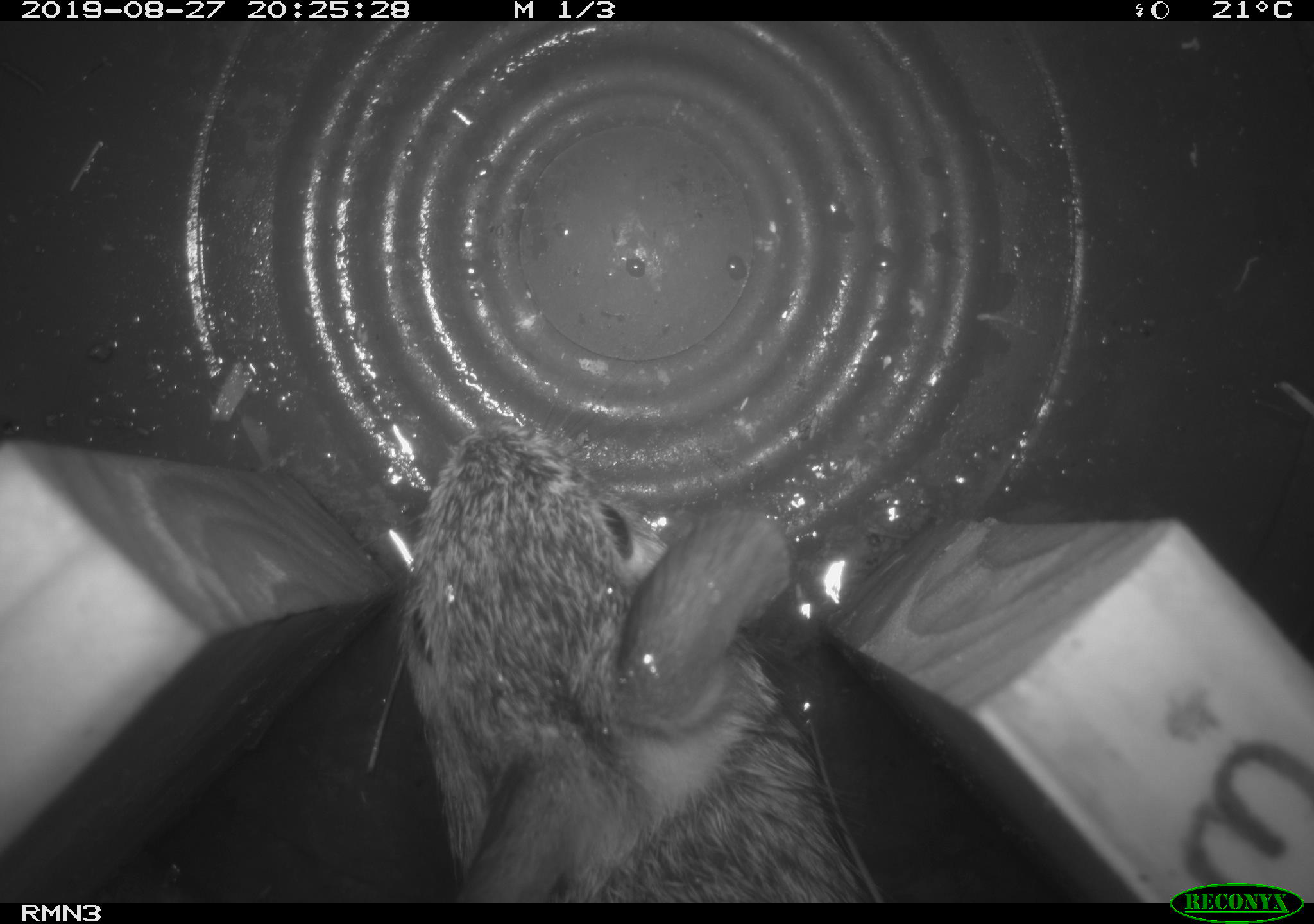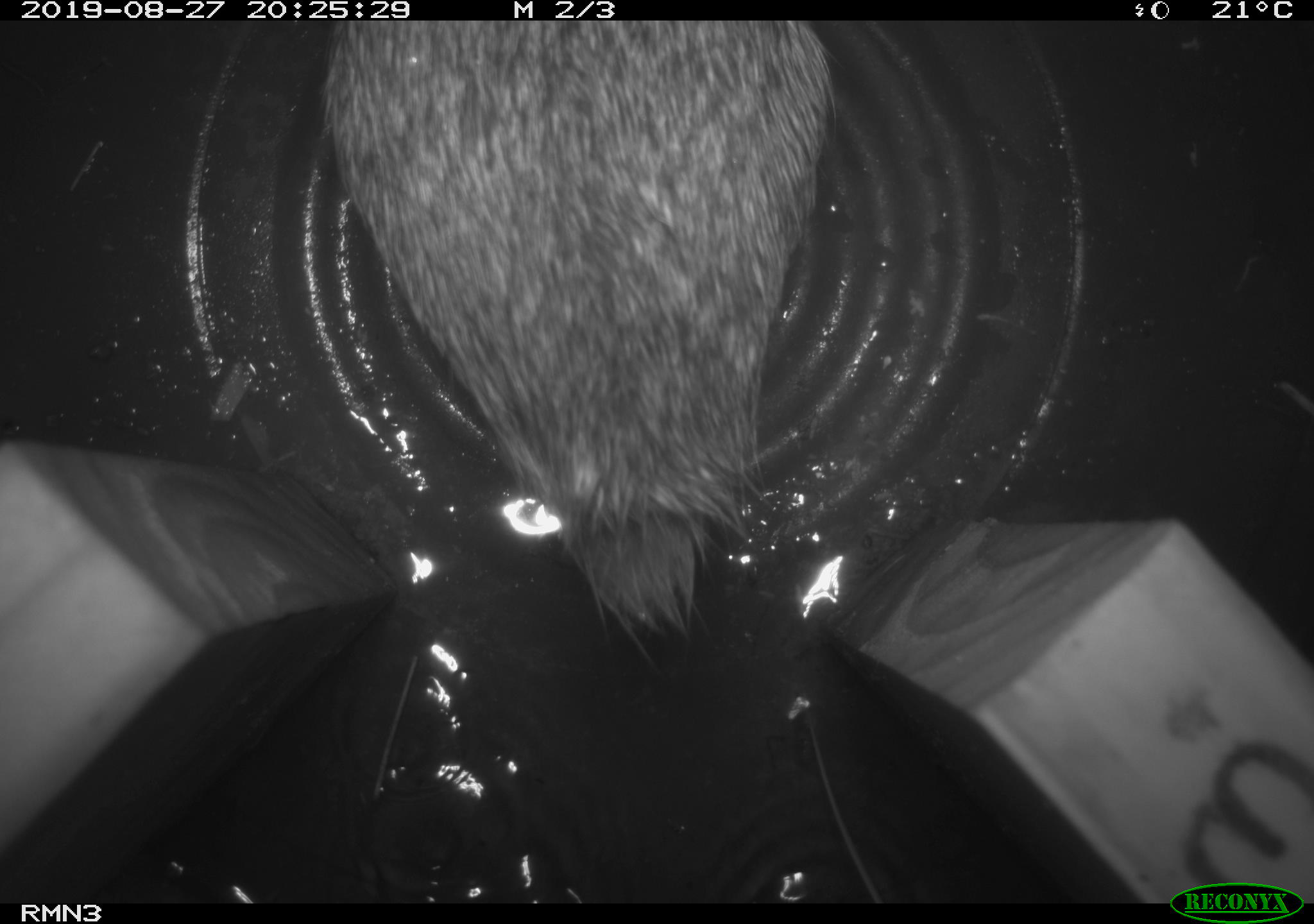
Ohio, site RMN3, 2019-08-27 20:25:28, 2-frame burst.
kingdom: Animalia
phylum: Chordata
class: Mammalia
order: Lagomorpha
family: Leporidae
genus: Sylvilagus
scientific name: Sylvilagus floridanus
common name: eastern cottontail